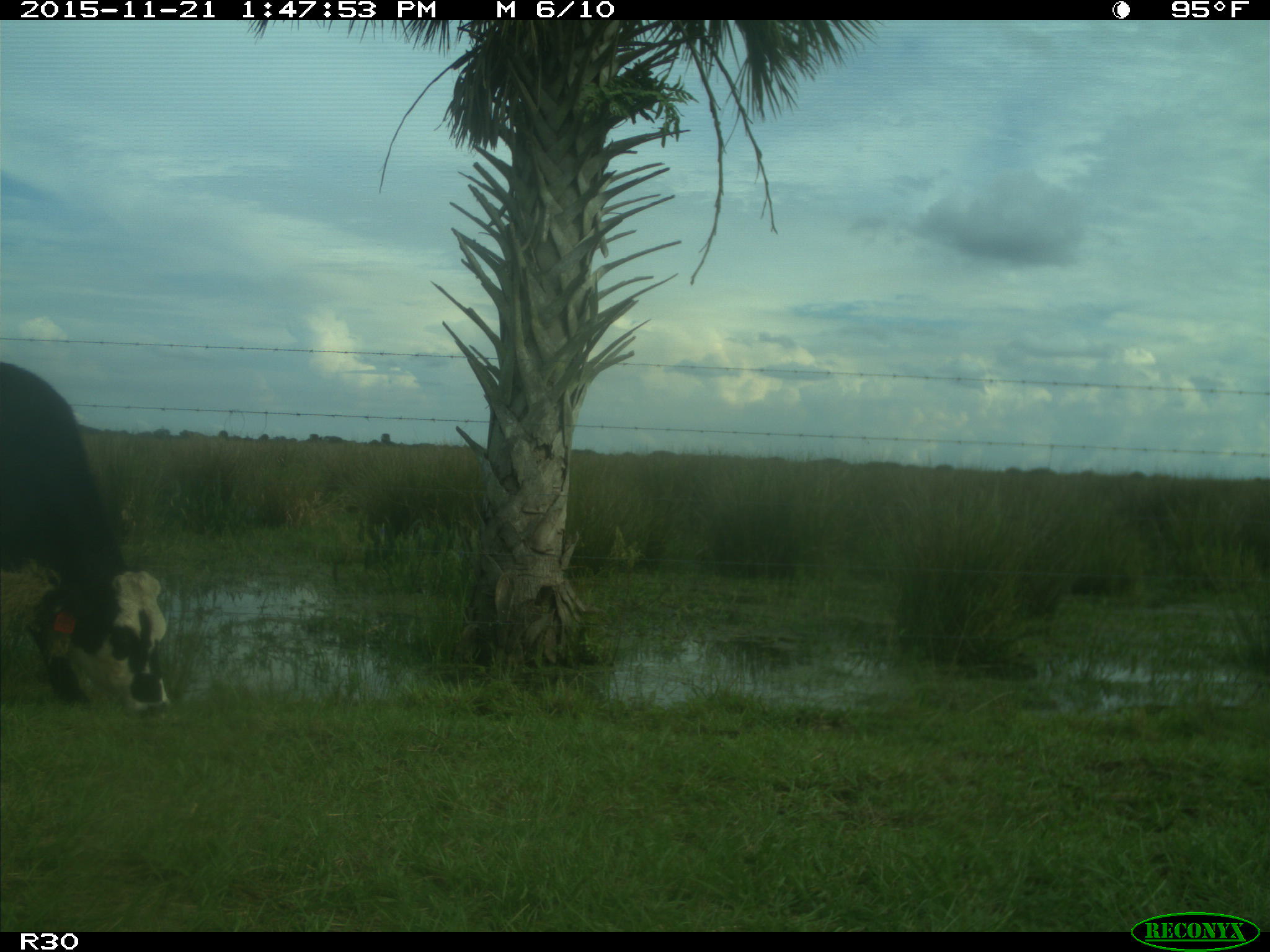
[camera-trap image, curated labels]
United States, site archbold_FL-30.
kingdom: Animalia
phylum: Chordata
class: Mammalia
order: Artiodactyla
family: Bovidae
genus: Bos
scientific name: Bos taurus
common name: domestic cow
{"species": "Bos taurus (domestic cow)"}